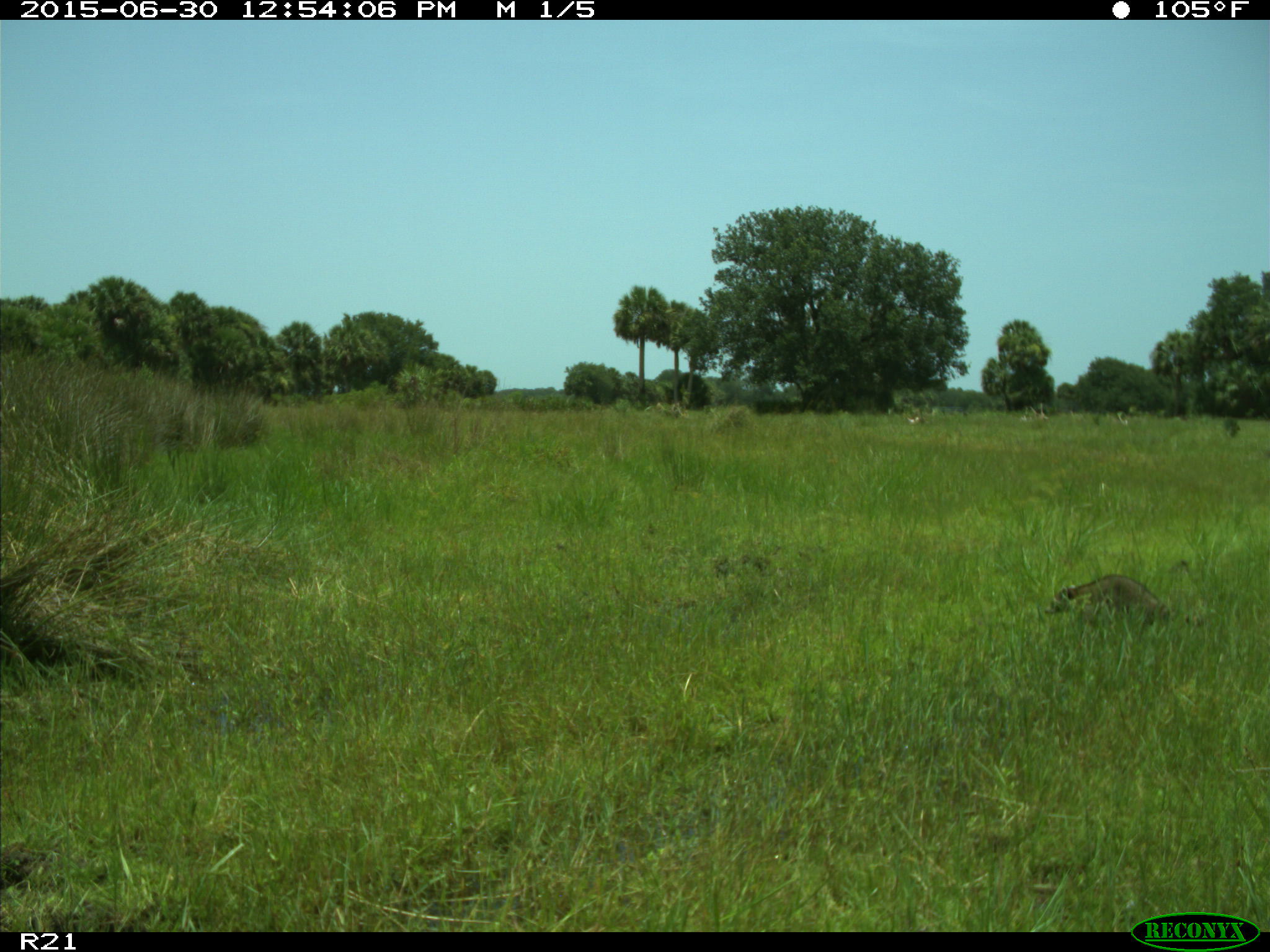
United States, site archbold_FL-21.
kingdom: Animalia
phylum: Chordata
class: Mammalia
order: Carnivora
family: Procyonidae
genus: Procyon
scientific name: Procyon lotor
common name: common raccoon